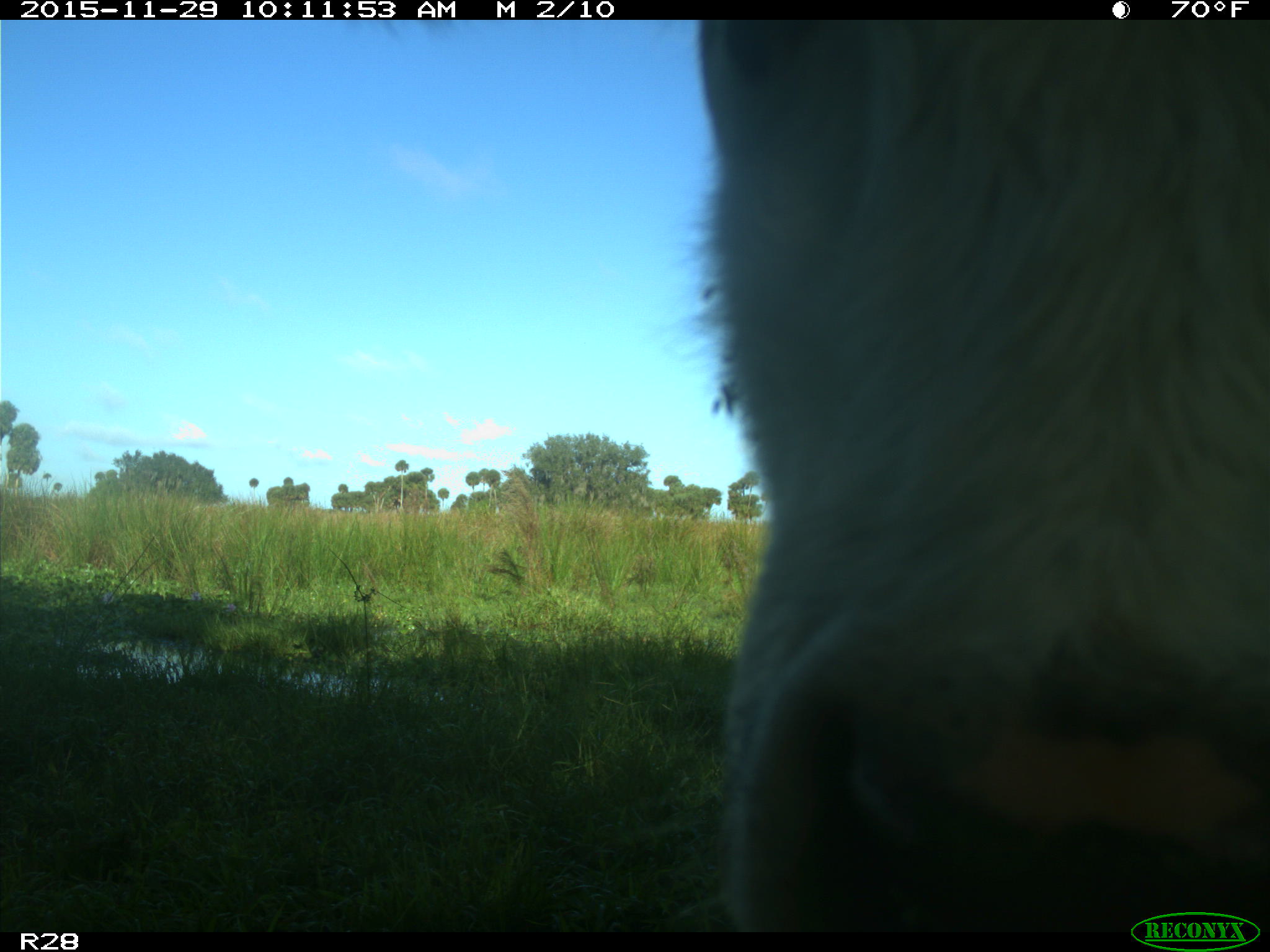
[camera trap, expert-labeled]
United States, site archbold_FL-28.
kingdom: Animalia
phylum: Chordata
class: Mammalia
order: Artiodactyla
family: Bovidae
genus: Bos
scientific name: Bos taurus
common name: domestic cow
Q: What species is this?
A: Bos taurus (domestic cow).